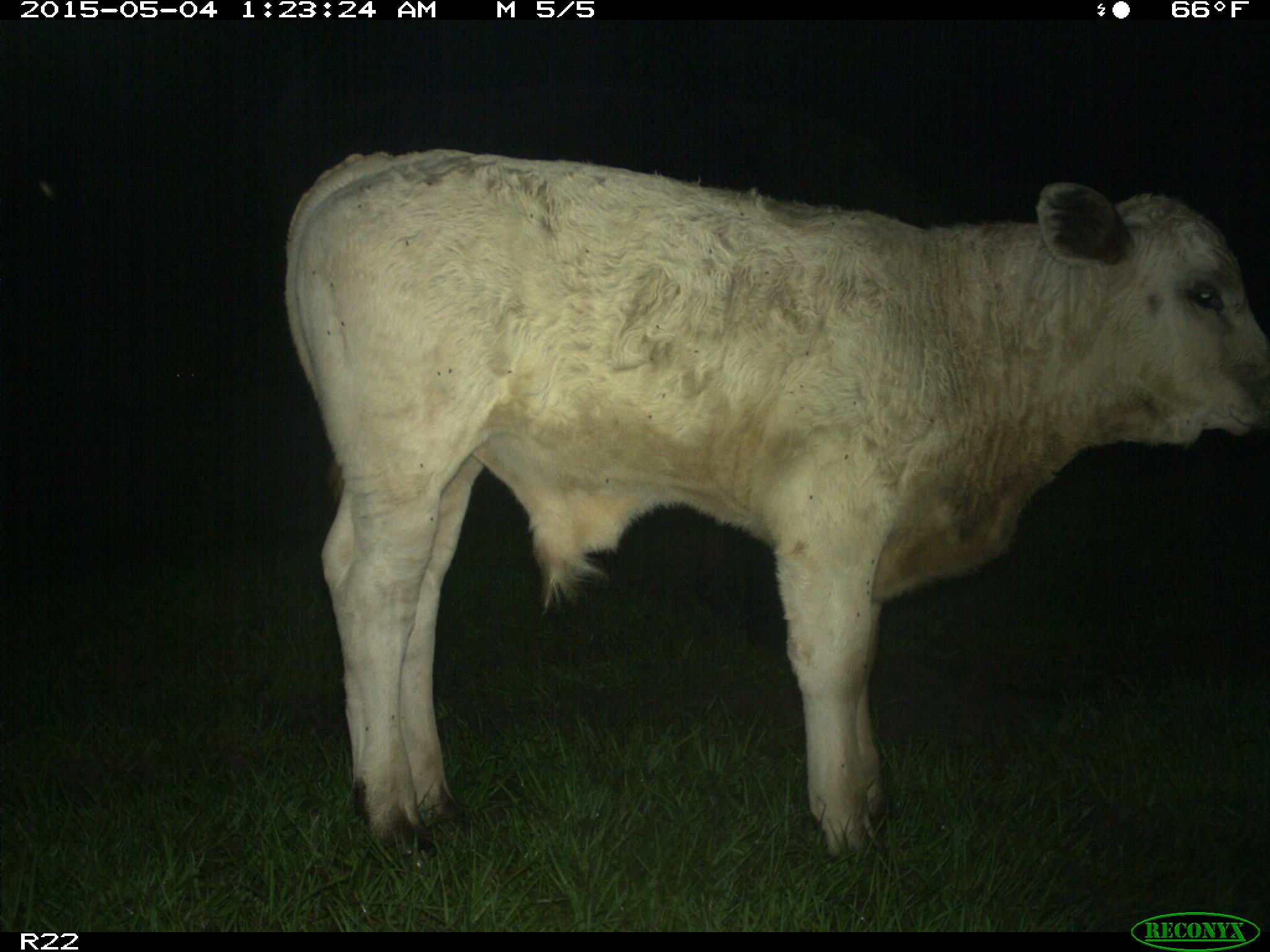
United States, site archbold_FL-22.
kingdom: Animalia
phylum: Chordata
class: Mammalia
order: Artiodactyla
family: Bovidae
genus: Bos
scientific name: Bos taurus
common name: domestic cow